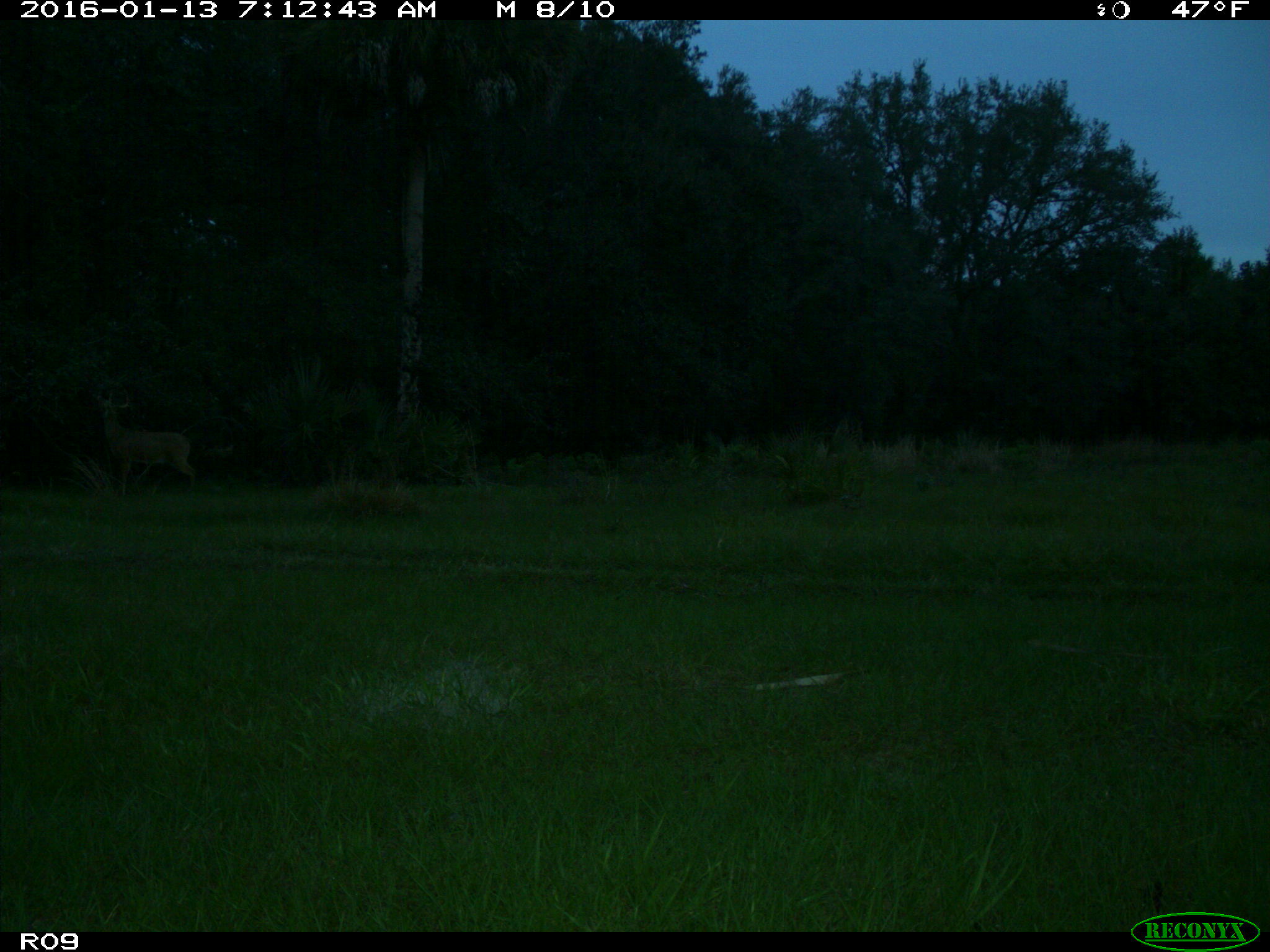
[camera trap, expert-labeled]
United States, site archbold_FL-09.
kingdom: Animalia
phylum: Chordata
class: Mammalia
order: Artiodactyla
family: Cervidae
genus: Odocoileus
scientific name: Odocoileus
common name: deer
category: unidentified deer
Unidentified deer (deer) (Odocoileus).